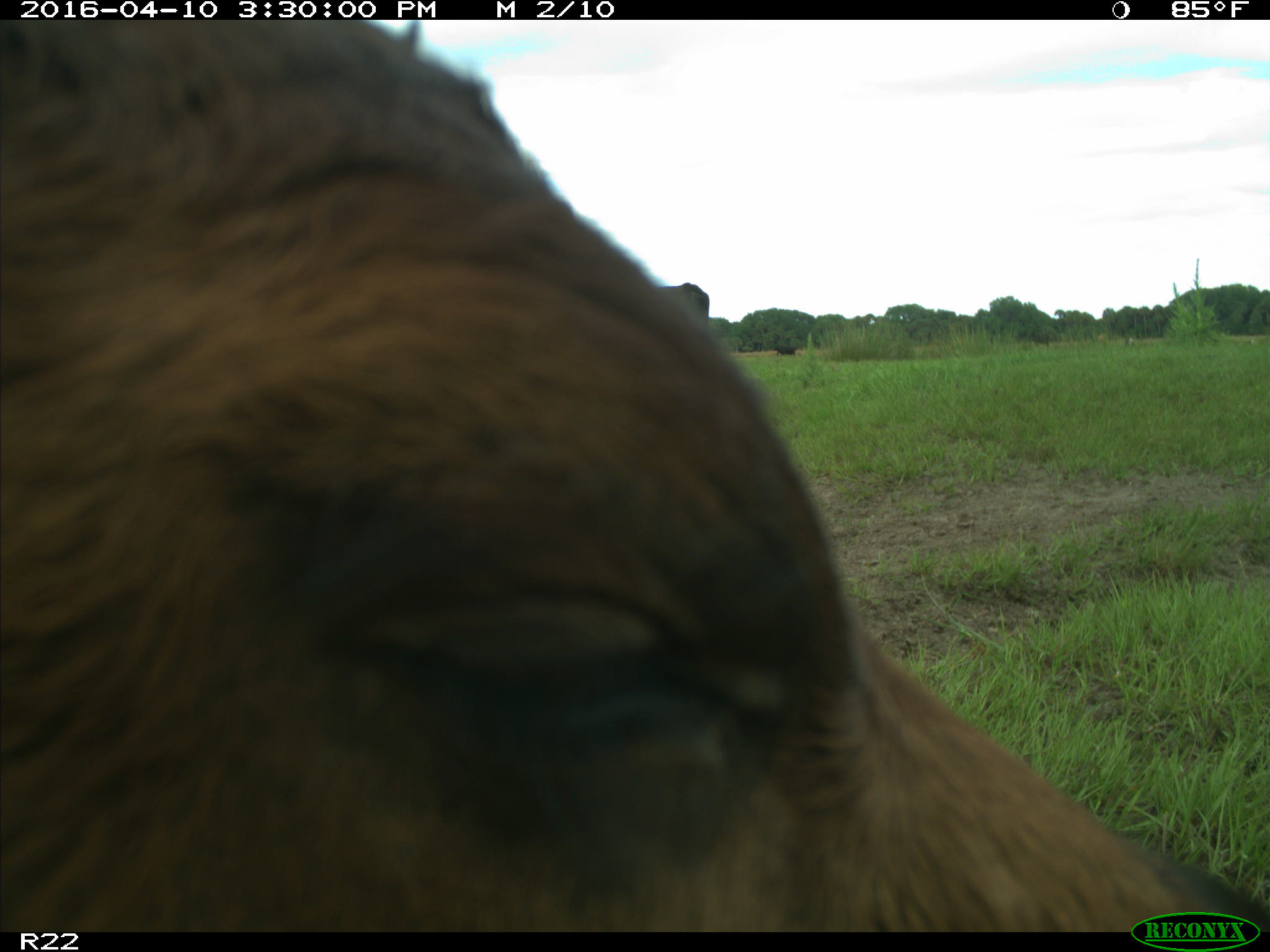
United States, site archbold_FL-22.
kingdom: Animalia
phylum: Chordata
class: Mammalia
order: Artiodactyla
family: Bovidae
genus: Bos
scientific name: Bos taurus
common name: domestic cow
Bos taurus (domestic cow).